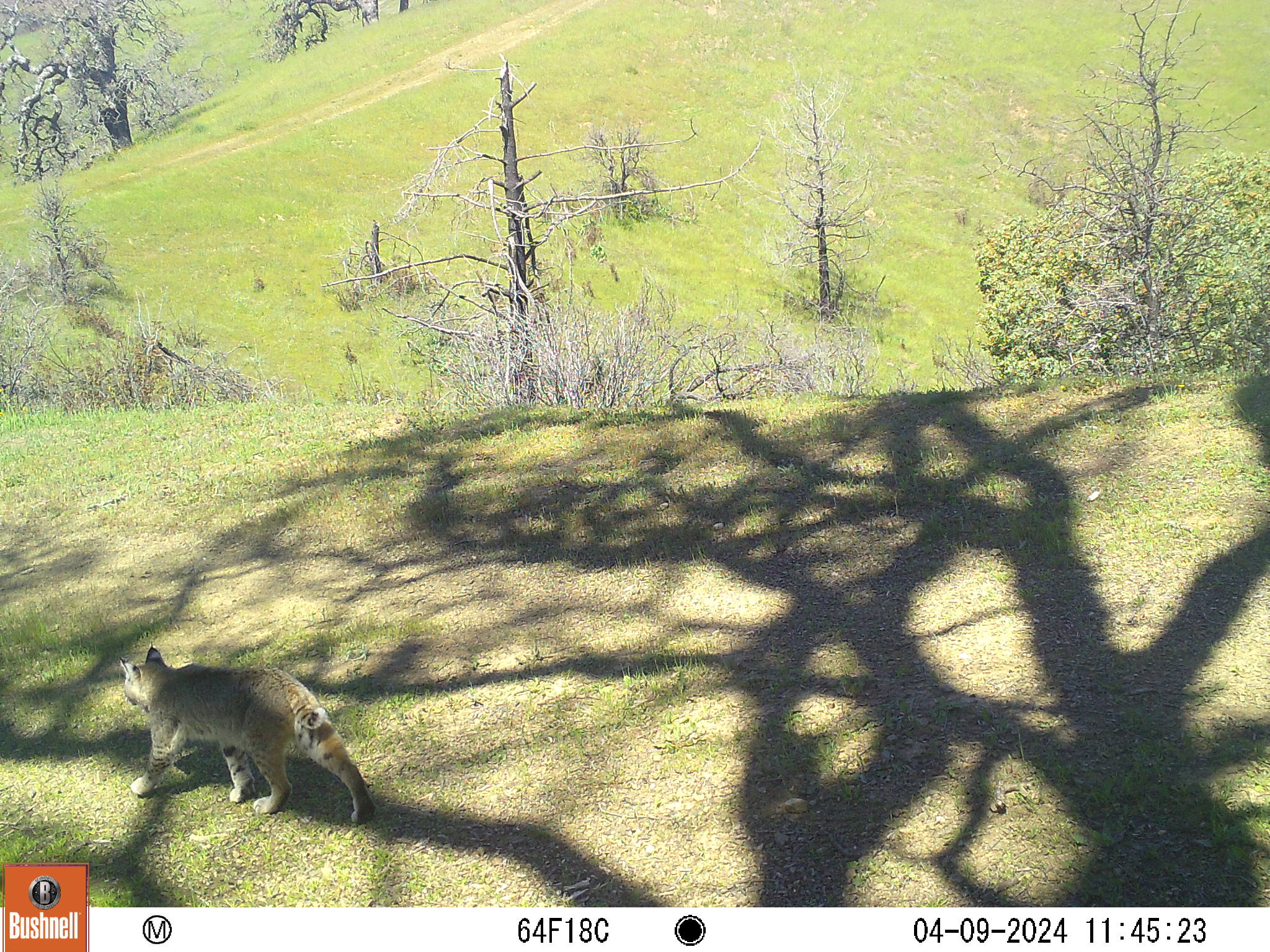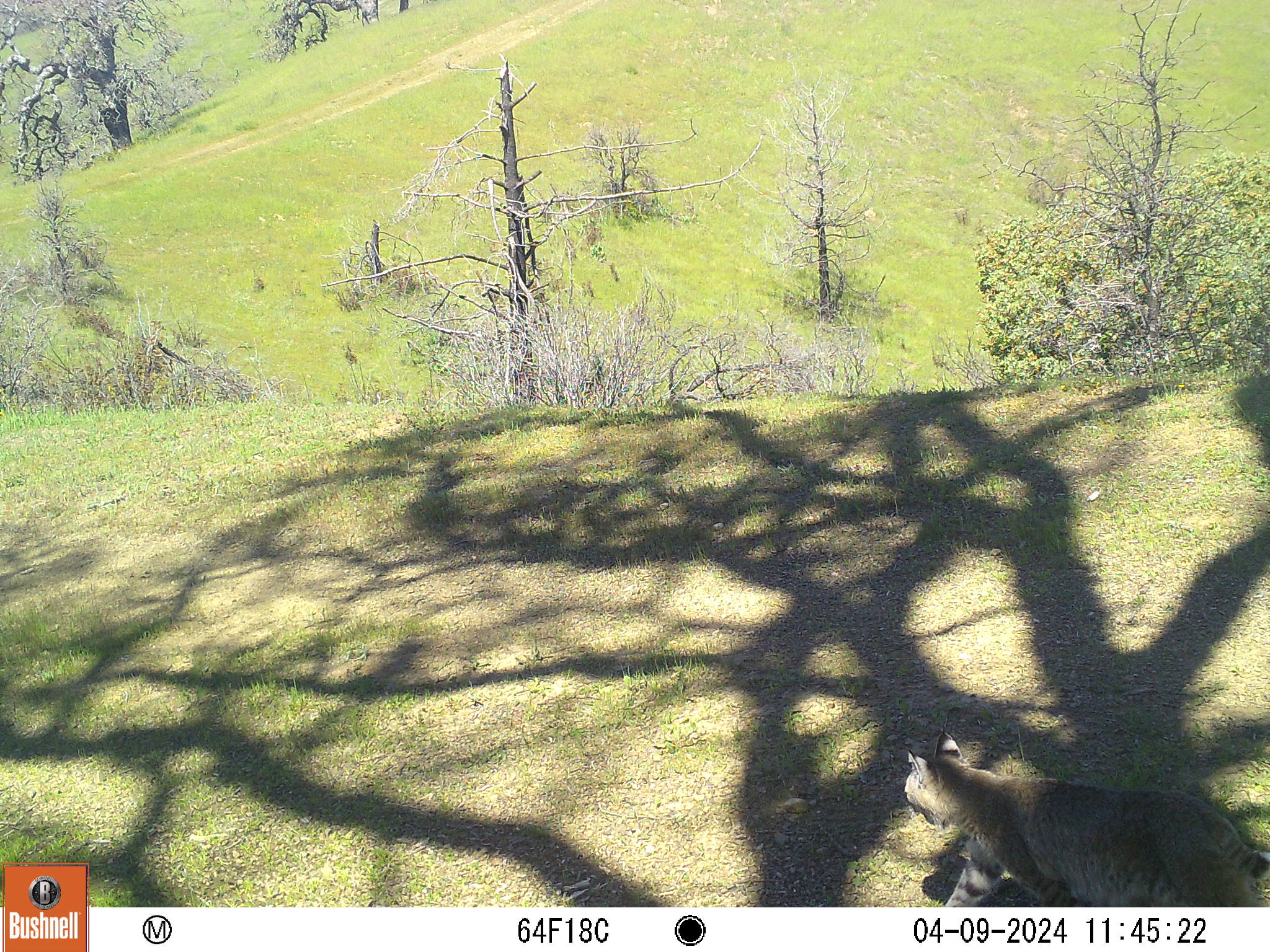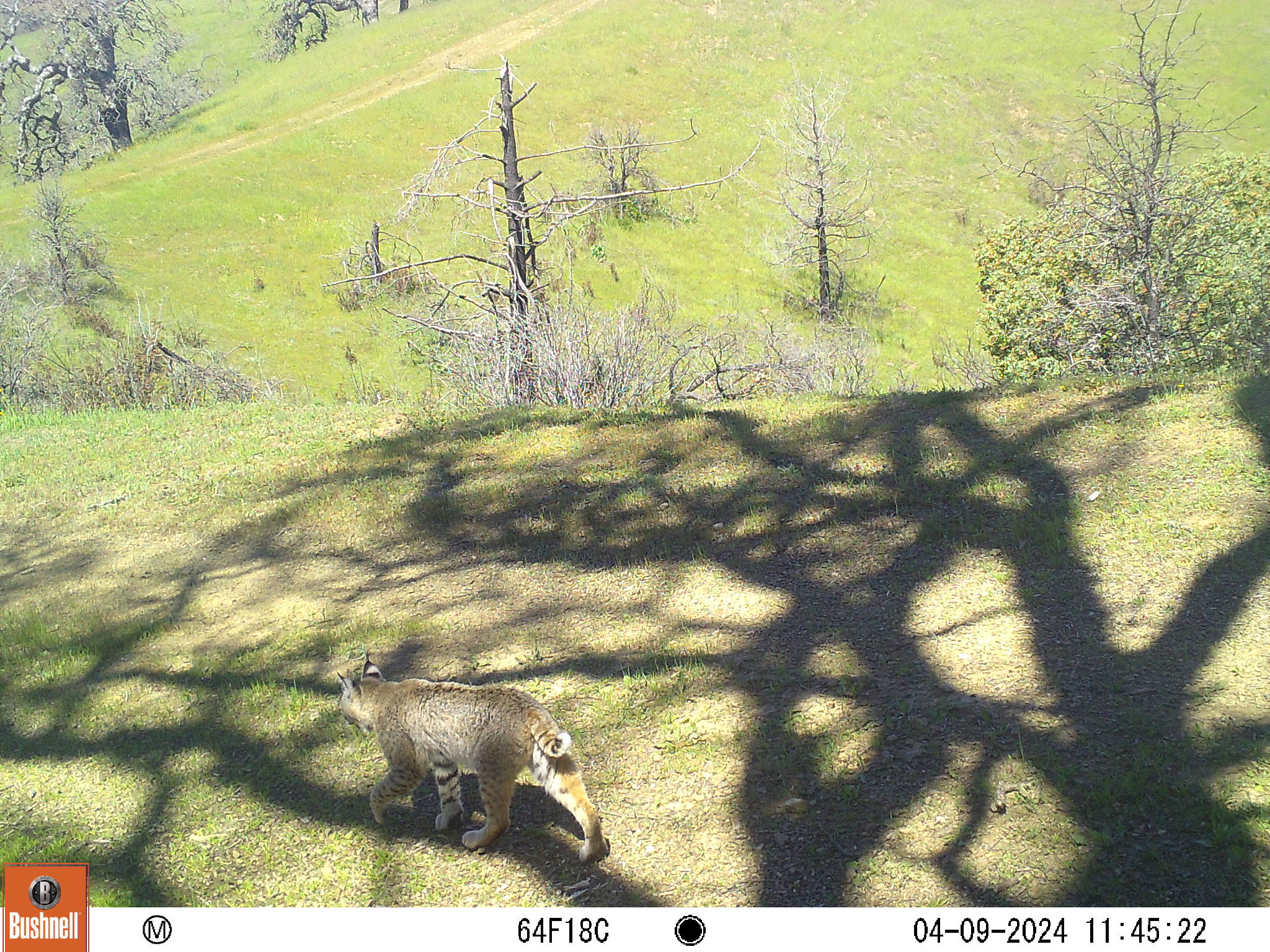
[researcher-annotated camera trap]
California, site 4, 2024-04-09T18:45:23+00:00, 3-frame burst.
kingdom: Animalia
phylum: Chordata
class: Mammalia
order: Carnivora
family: Felidae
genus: Lynx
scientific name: Lynx rufus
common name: bobcat